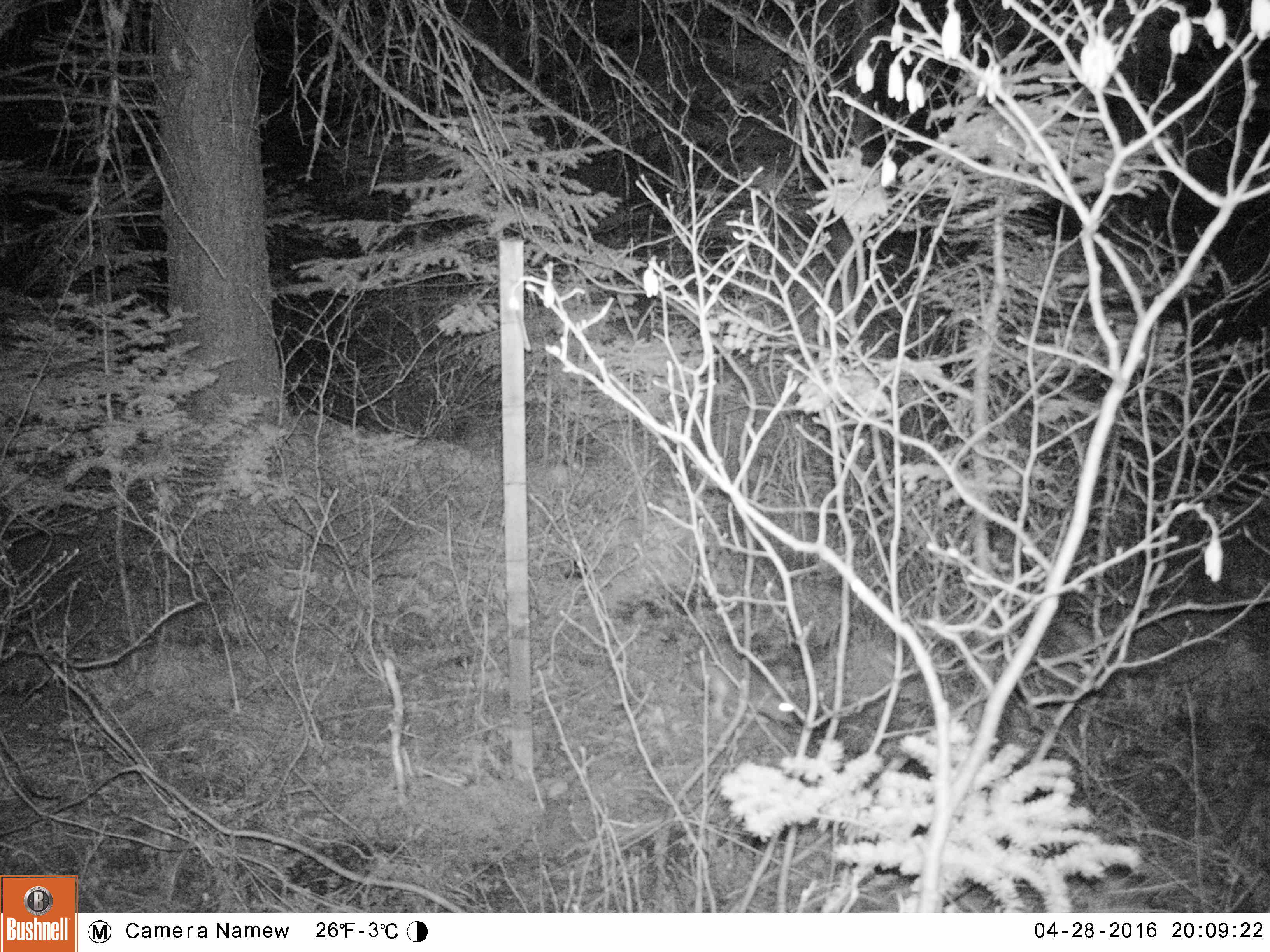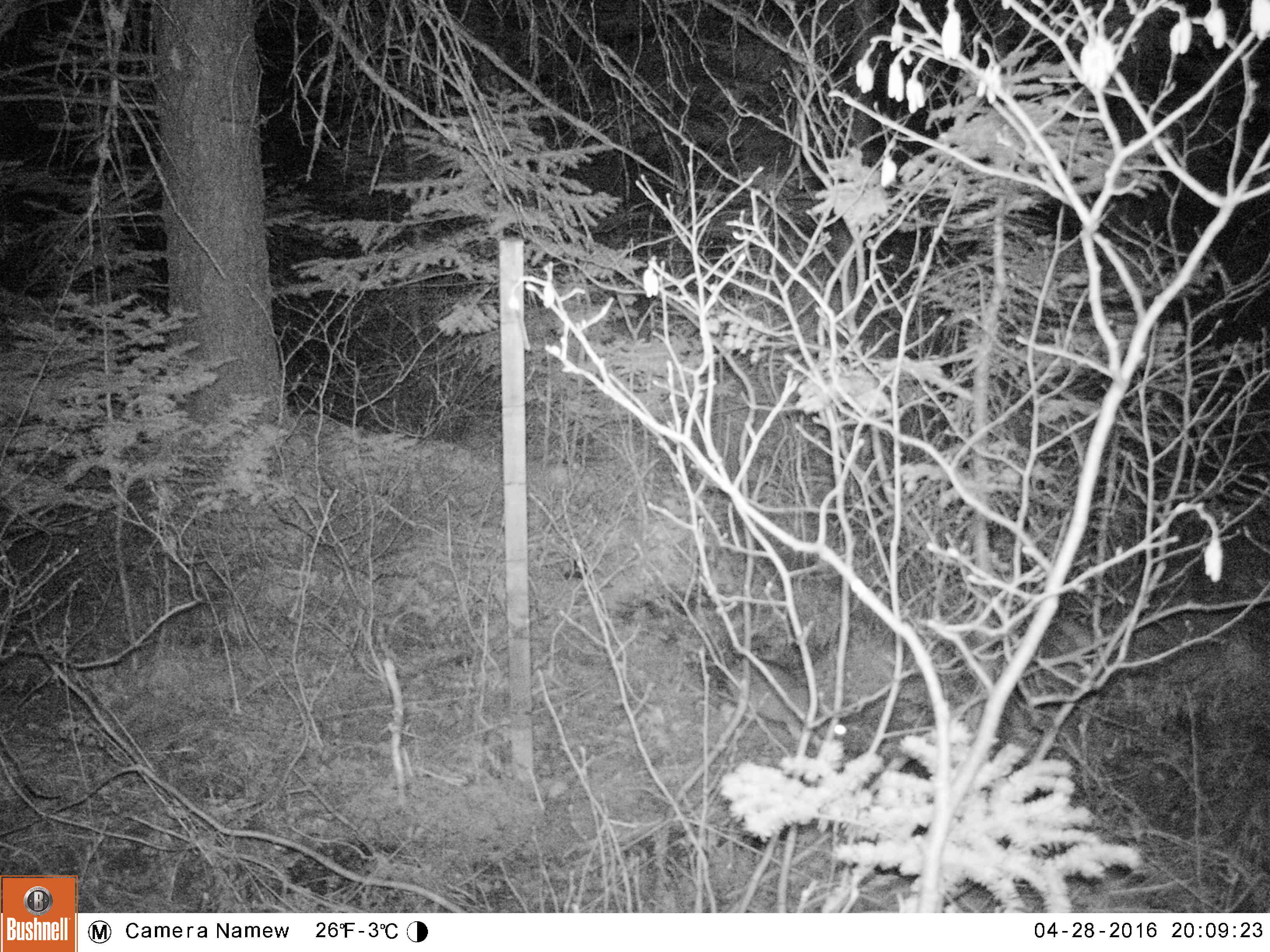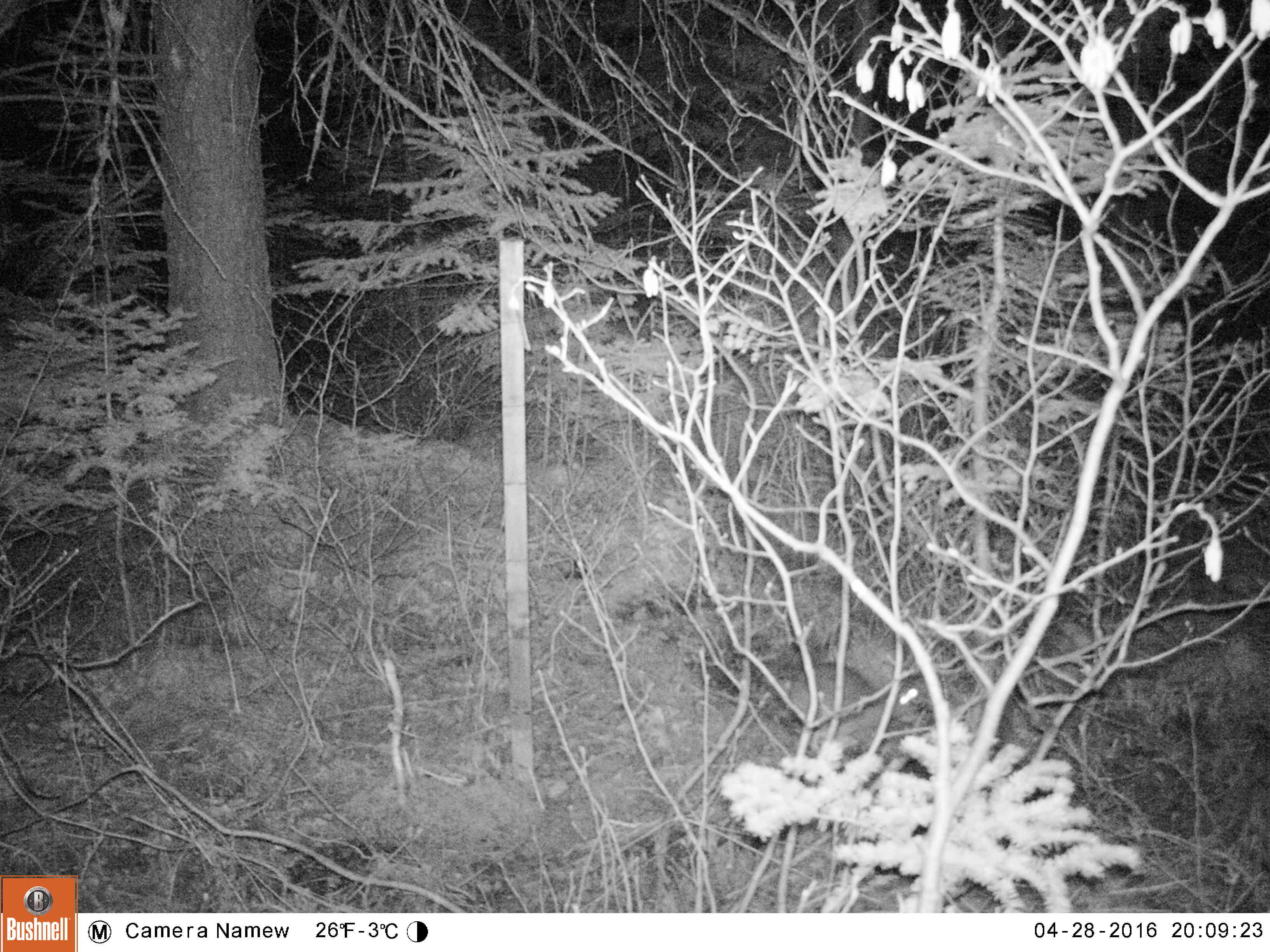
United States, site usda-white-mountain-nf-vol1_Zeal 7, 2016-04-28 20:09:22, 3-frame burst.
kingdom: Animalia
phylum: Chordata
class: Mammalia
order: Lagomorpha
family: Leporidae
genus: Lepus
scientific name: Lepus americanus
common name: snowshoe hare